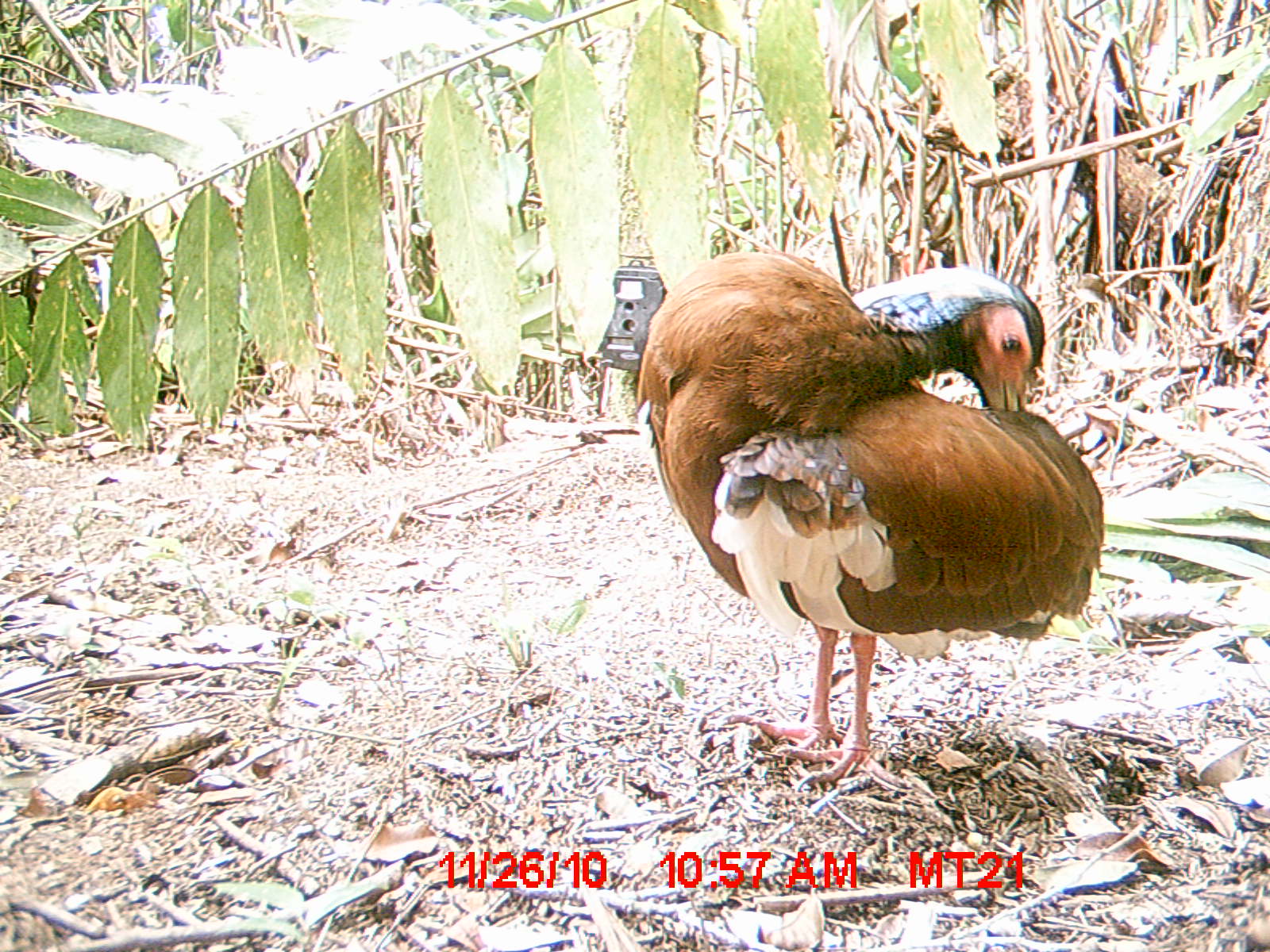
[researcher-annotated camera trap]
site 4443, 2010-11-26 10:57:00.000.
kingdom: Animalia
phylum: Chordata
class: Aves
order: Pelecaniformes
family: Threskiornithidae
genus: Lophotibis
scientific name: Lophotibis cristata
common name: madagascan ibis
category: lophotibis cristataa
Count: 1.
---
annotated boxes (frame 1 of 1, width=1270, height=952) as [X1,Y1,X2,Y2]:
lophotibis cristataa: [634,245,1106,791]